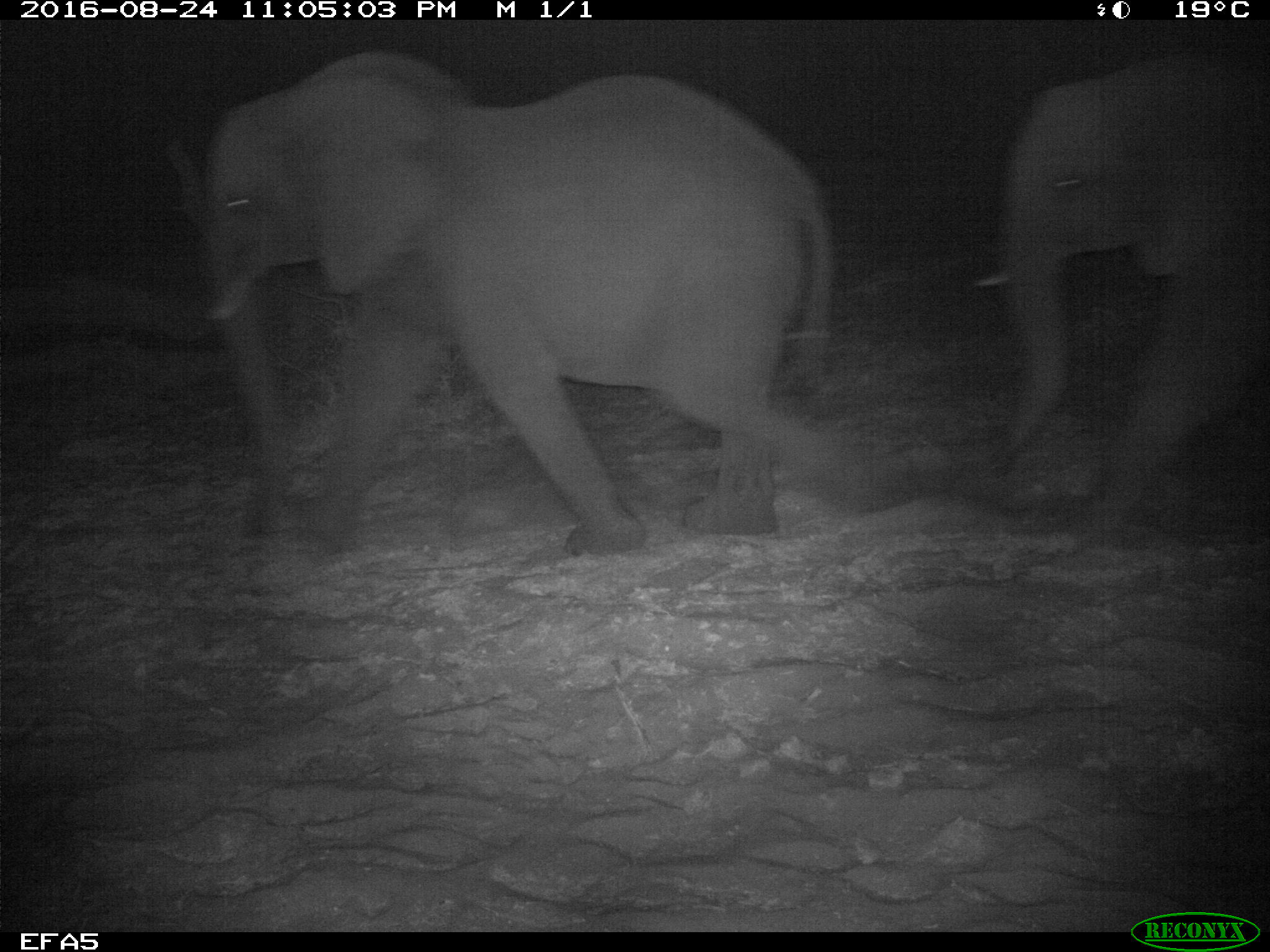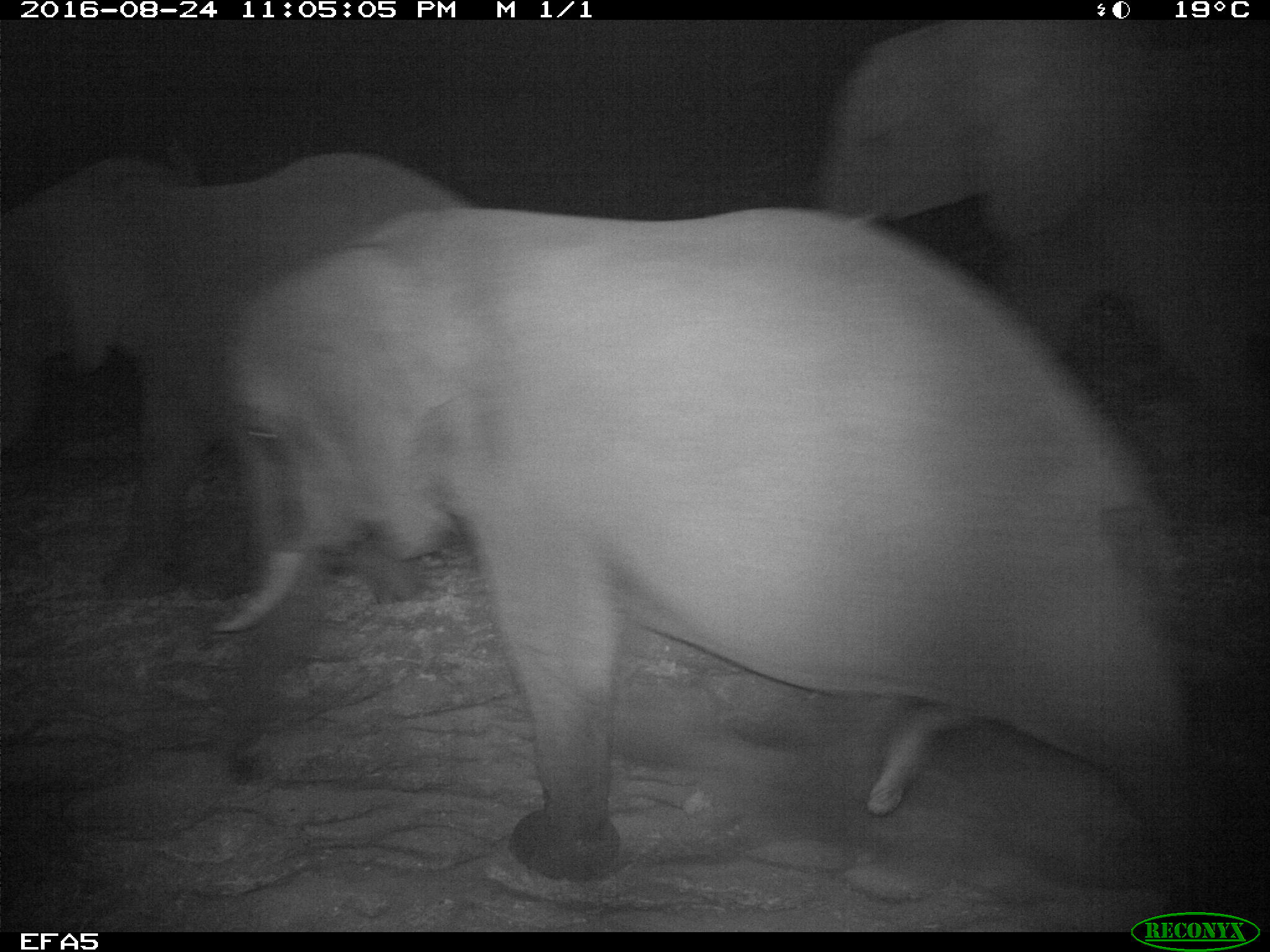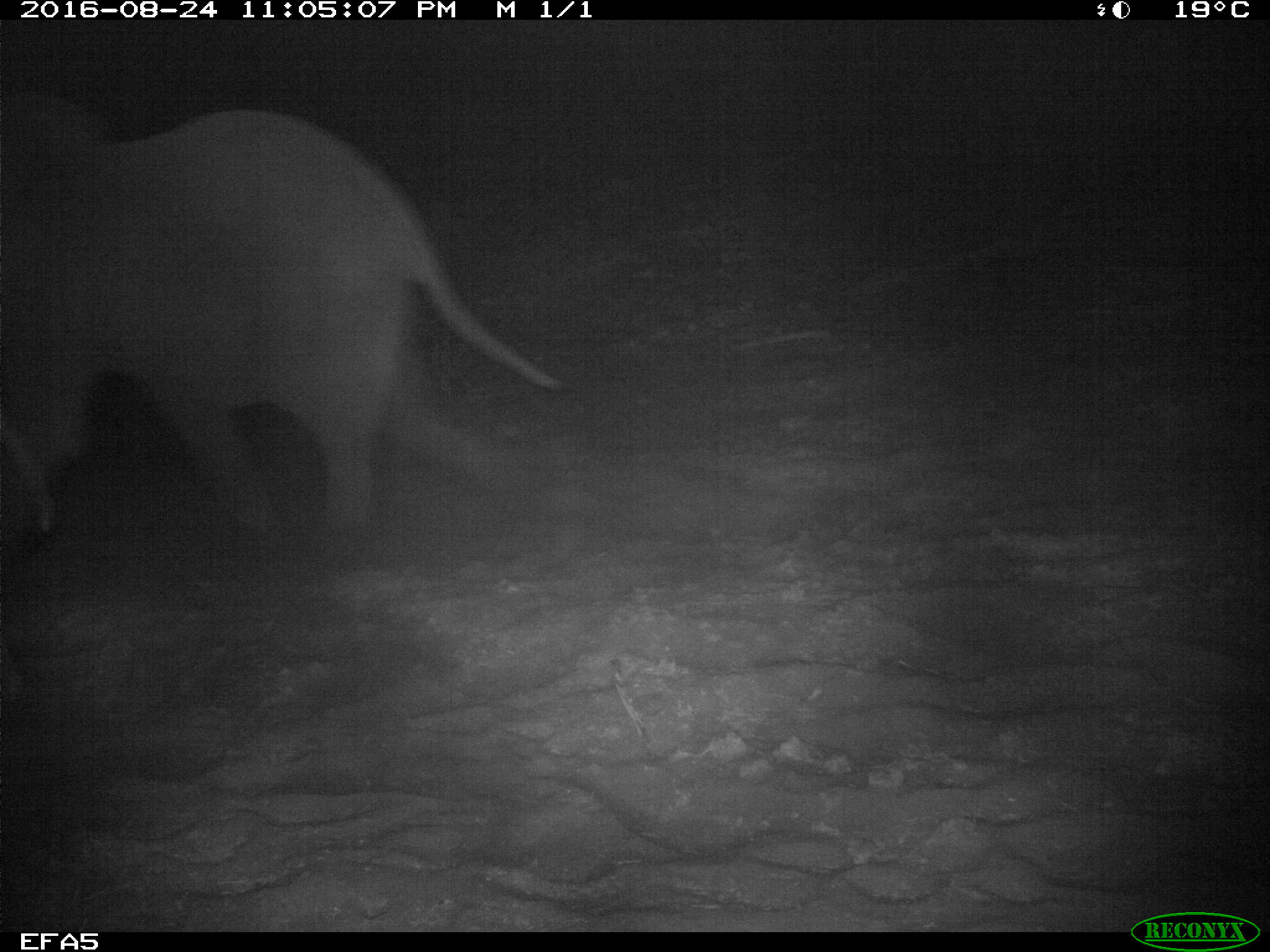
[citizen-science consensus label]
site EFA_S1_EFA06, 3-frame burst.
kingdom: Animalia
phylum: Chordata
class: Mammalia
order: Proboscidea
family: Elephantidae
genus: Loxodonta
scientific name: Loxodonta africana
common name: african bush elephant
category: elephant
Elephant (african bush elephant) (Loxodonta africana), count 3. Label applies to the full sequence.